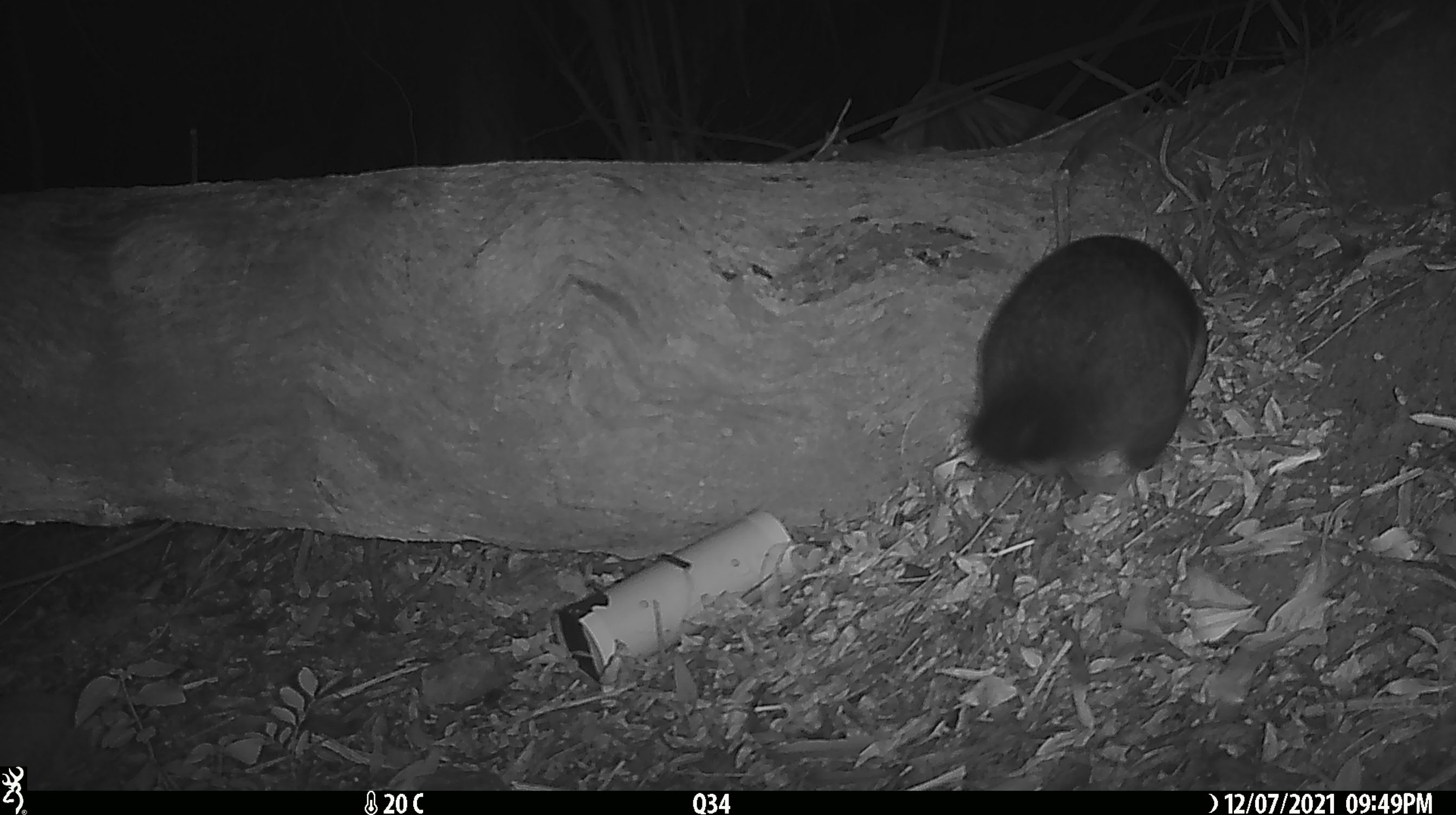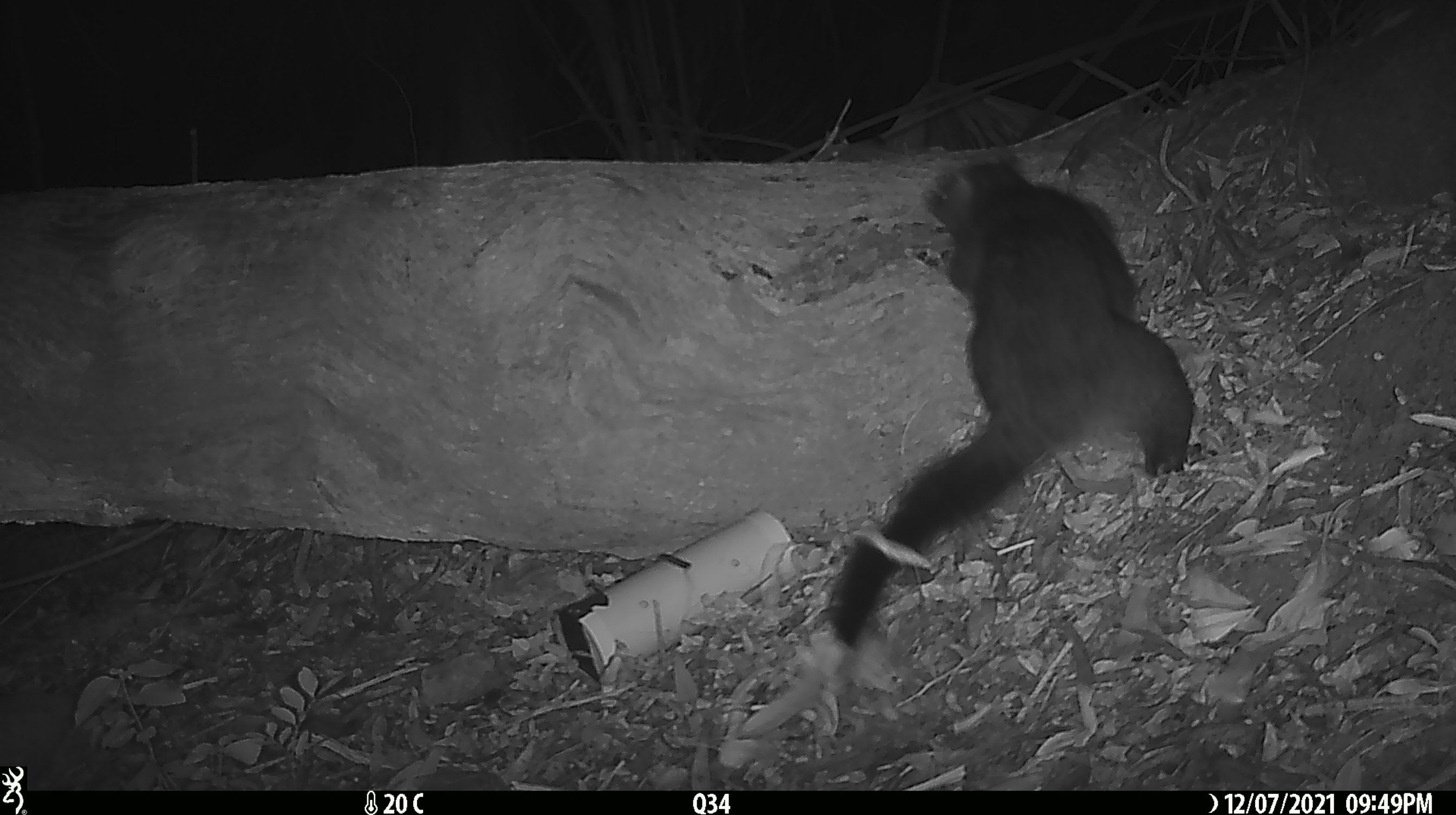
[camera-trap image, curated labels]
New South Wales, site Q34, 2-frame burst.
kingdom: Animalia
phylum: Chordata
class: Mammalia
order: Diprotodontia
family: Phalangeridae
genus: Trichosurus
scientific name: Trichosurus vulpecula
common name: common brushtail possum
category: possum